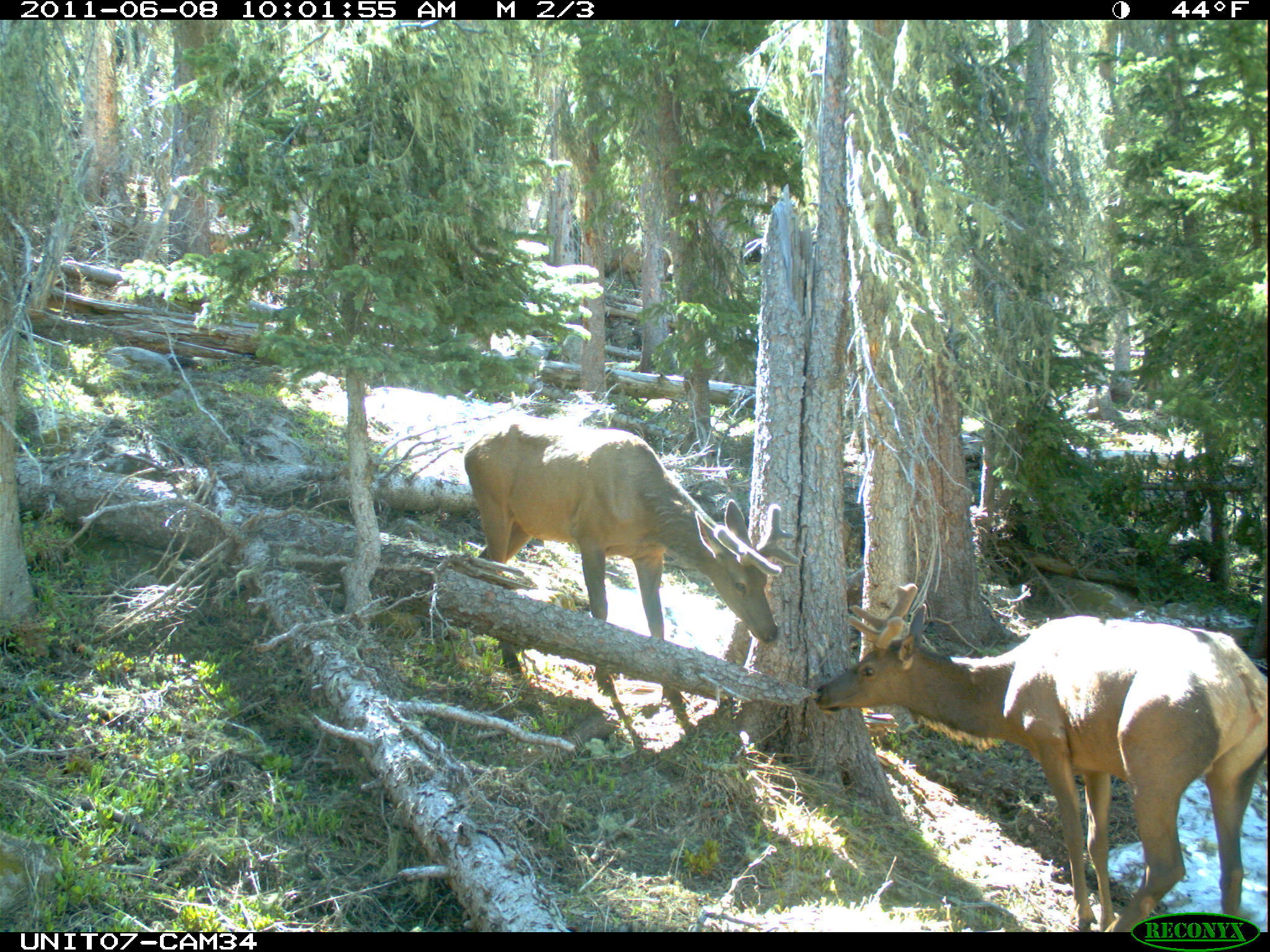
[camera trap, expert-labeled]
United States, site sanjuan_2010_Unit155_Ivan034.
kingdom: Animalia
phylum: Chordata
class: Mammalia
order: Artiodactyla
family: Cervidae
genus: Cervus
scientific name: Cervus elaphus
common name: red deer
Cervus elaphus (red deer).